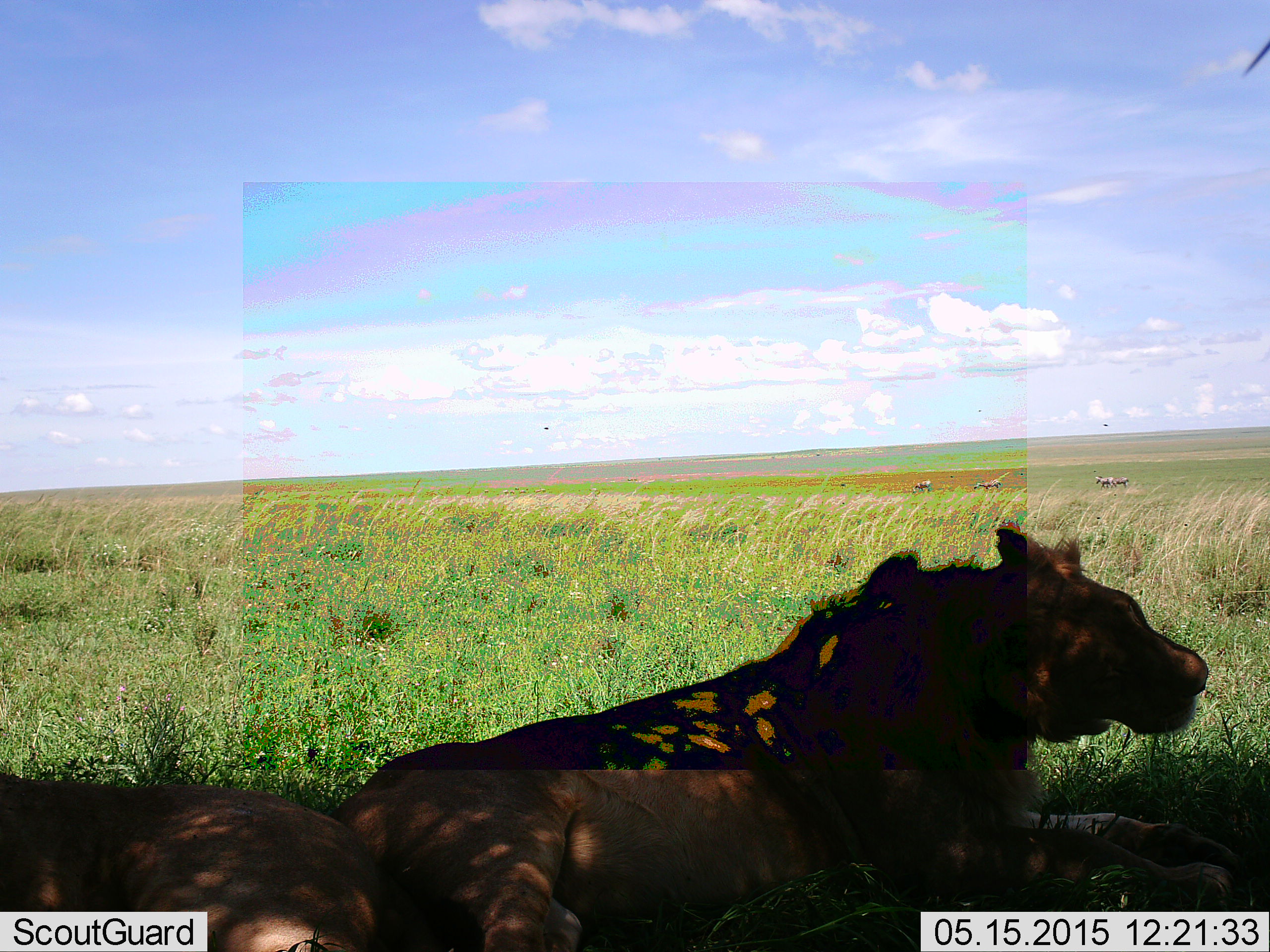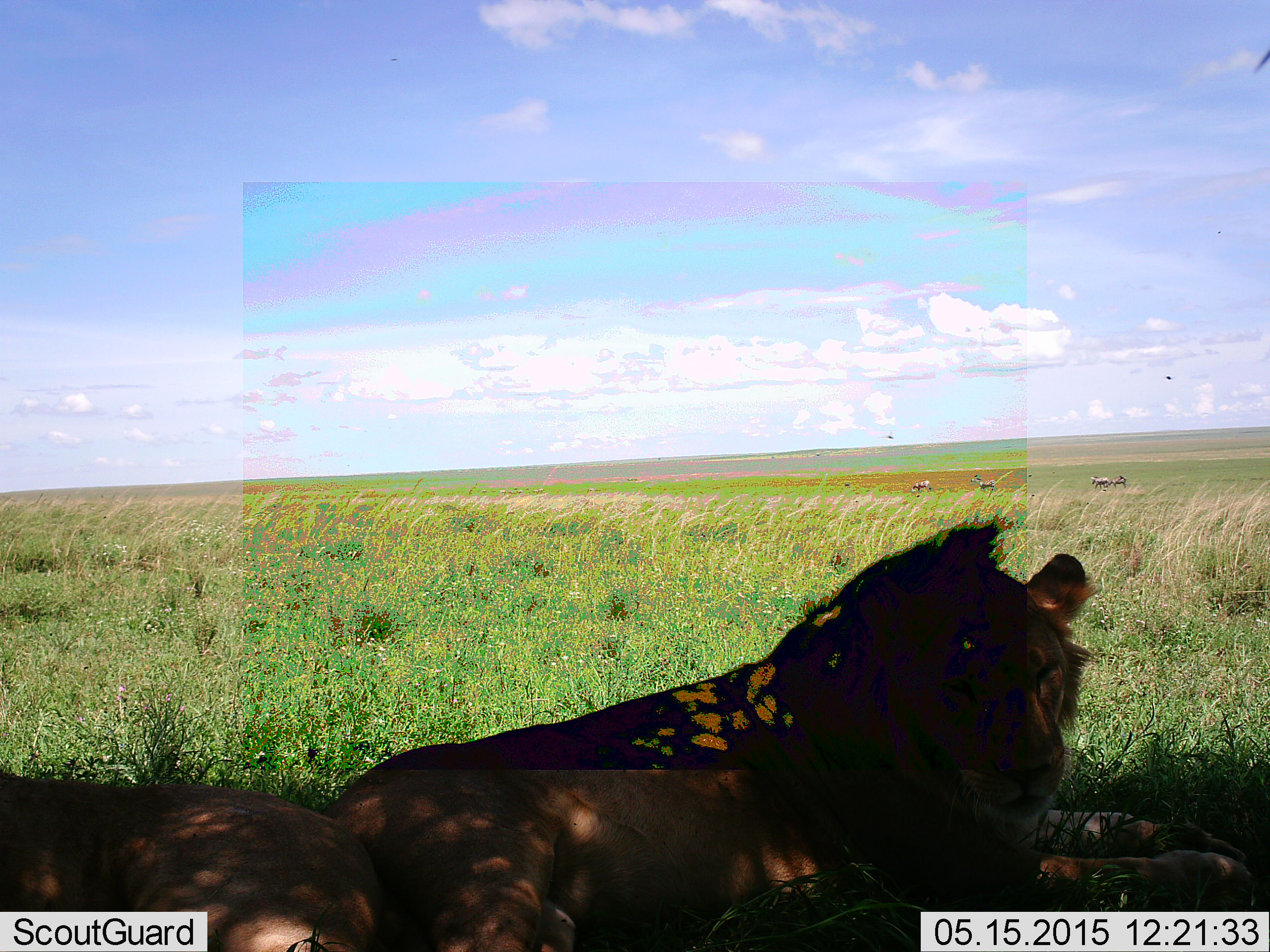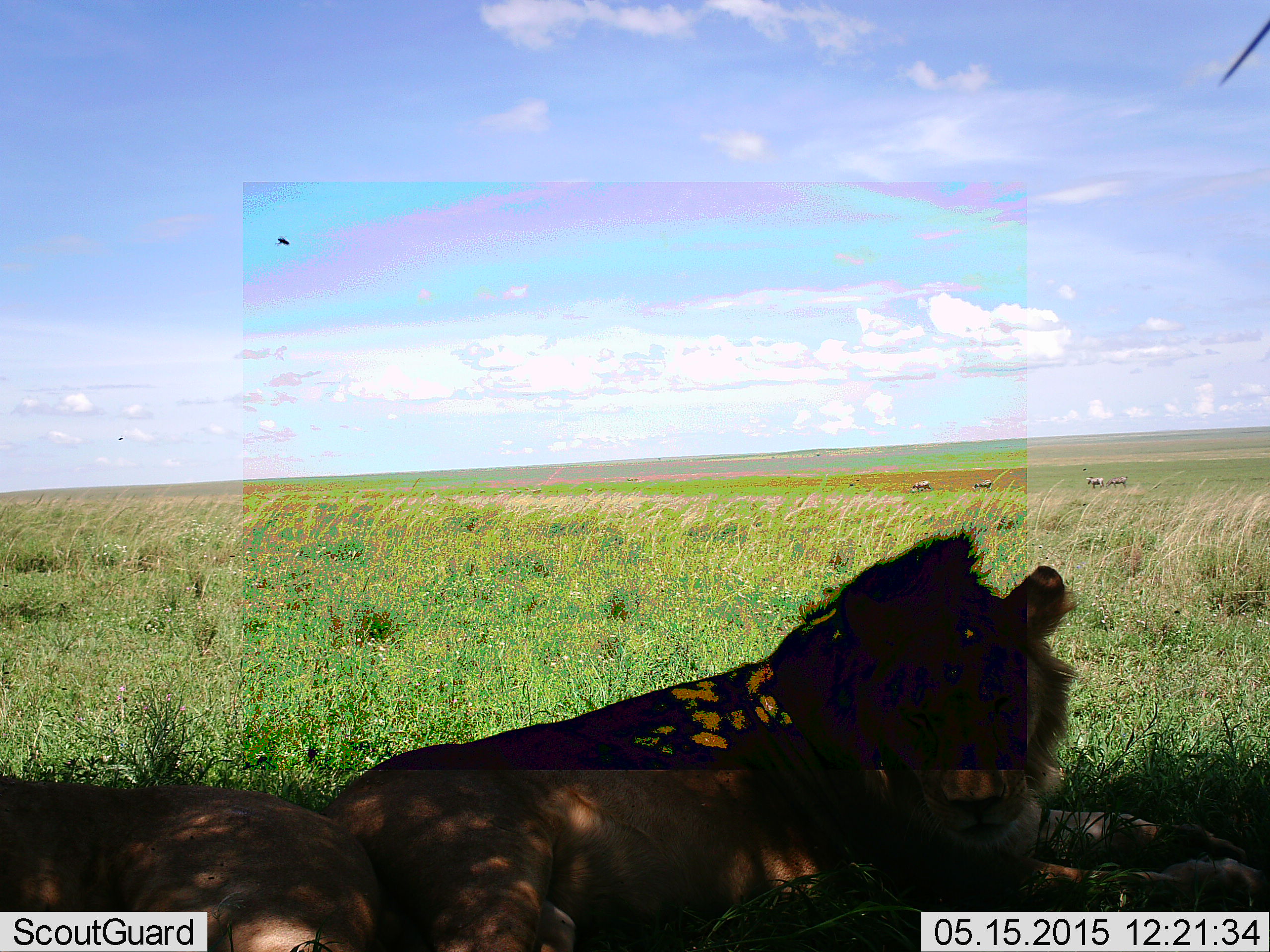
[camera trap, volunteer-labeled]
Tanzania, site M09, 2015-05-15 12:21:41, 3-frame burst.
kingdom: Animalia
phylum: Chordata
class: Mammalia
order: Carnivora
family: Felidae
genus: Panthera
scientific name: Panthera leo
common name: lion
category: lionfemale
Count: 1.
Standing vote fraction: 0%.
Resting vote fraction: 100%.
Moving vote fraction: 0%.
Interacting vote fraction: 0%.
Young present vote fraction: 0%.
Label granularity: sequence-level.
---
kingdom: Animalia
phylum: Chordata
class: Mammalia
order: Carnivora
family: Felidae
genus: Panthera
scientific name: Panthera leo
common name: lion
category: lionmale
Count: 1.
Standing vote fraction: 0%.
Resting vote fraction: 100%.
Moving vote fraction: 0%.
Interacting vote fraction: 0%.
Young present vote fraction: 0%.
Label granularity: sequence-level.